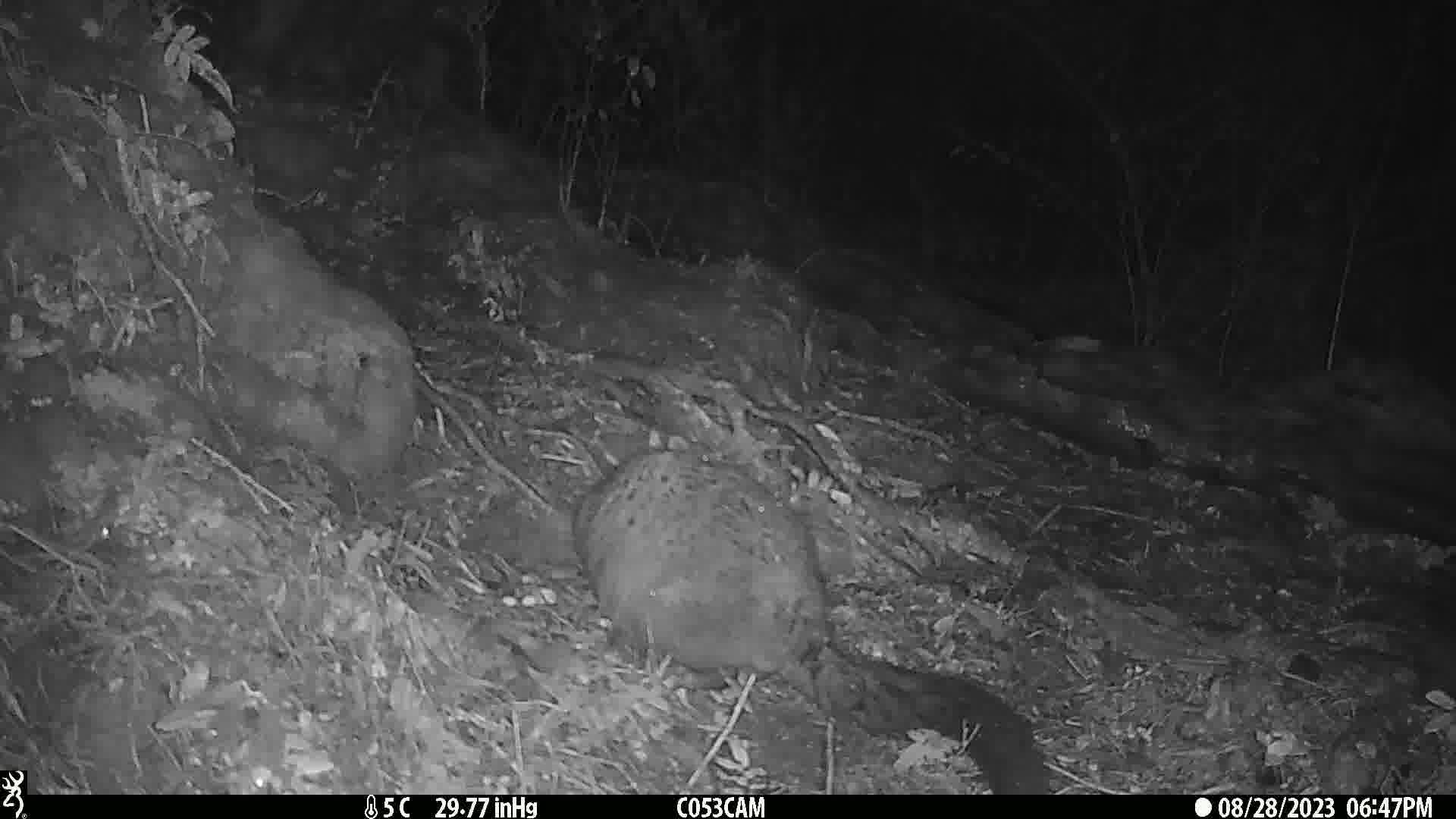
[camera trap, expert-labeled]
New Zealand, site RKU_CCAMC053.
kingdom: Animalia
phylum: Chordata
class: Mammalia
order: Diprotodontia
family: Phalangeridae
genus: Trichosurus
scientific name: Trichosurus vulpecula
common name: common brushtail possum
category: possum